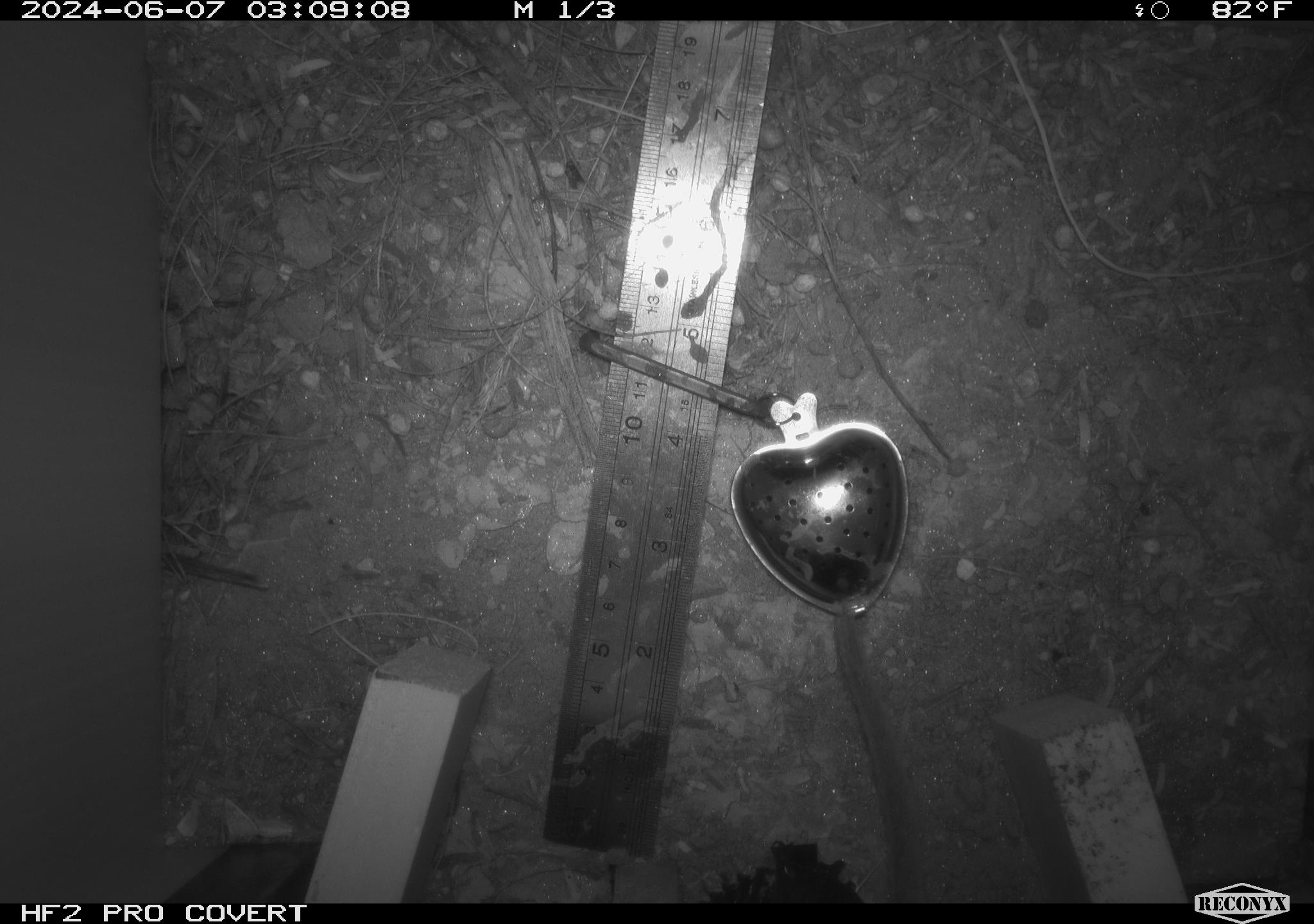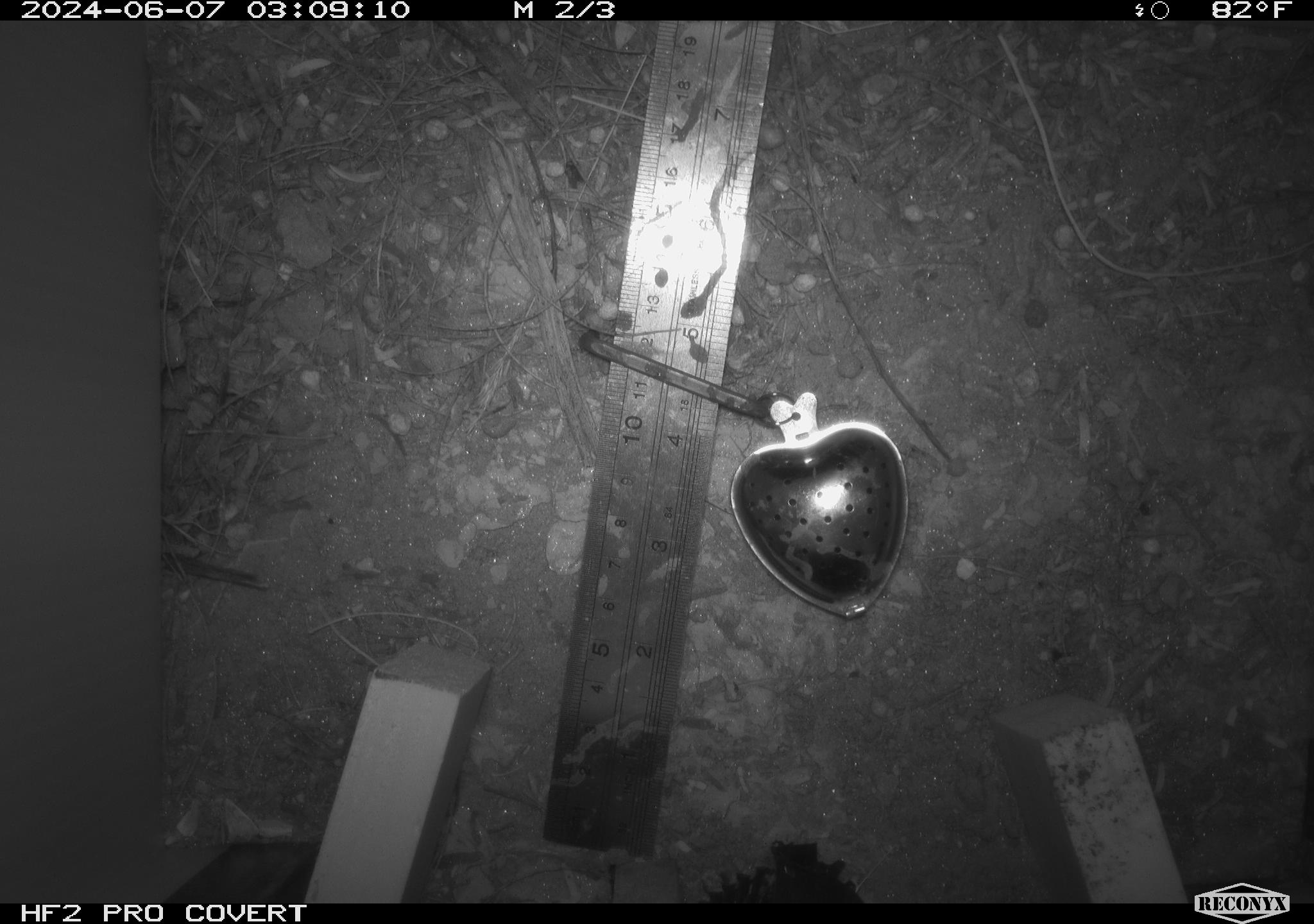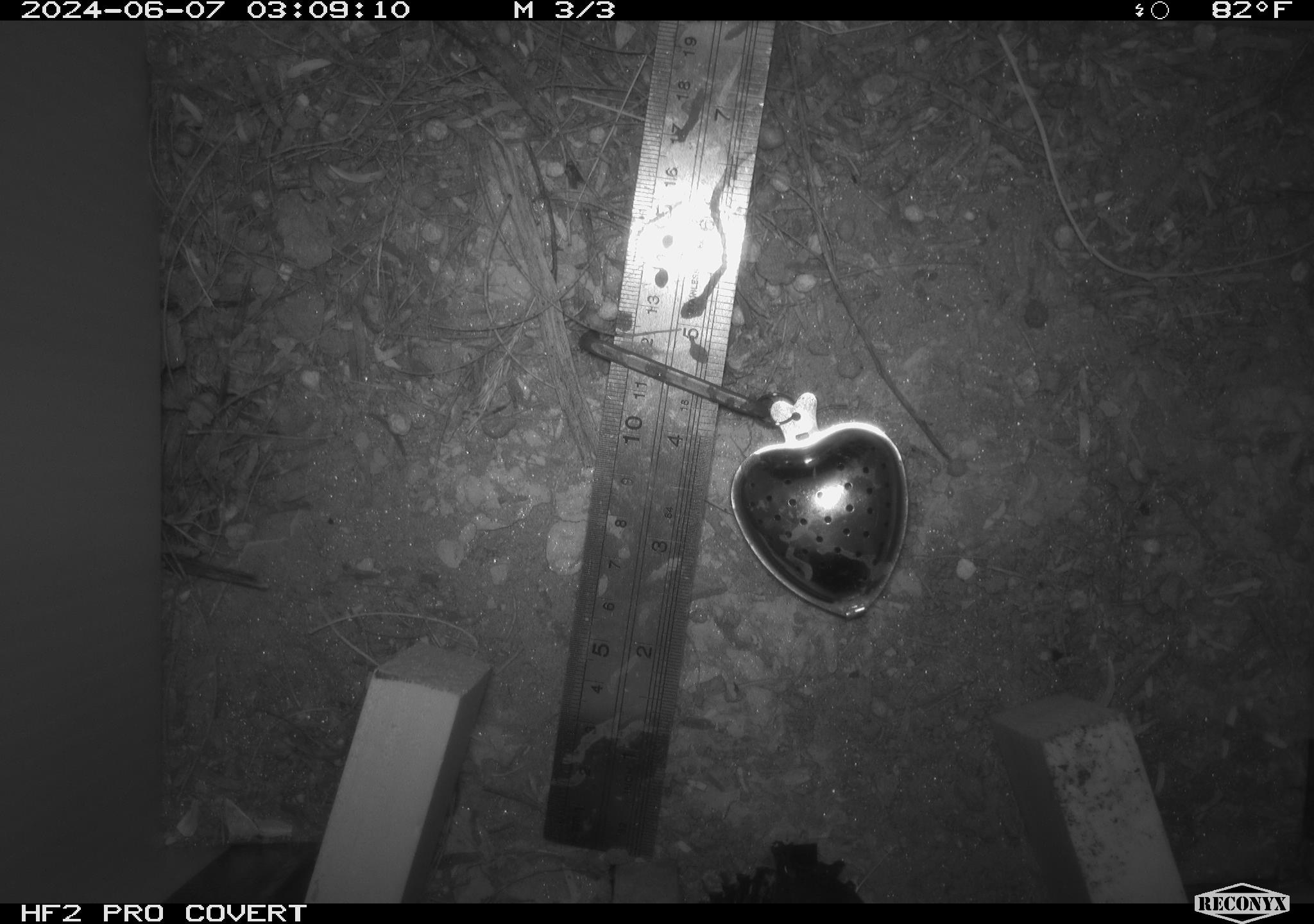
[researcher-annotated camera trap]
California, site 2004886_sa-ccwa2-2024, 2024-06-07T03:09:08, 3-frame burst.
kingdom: Animalia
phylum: Chordata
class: Mammalia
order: Rodentia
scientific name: Rodentia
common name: woodrat or rat or mouse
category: woodrat or rat or mouse species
Woodrat or rat or mouse species (woodrat or rat or mouse) (Rodentia).